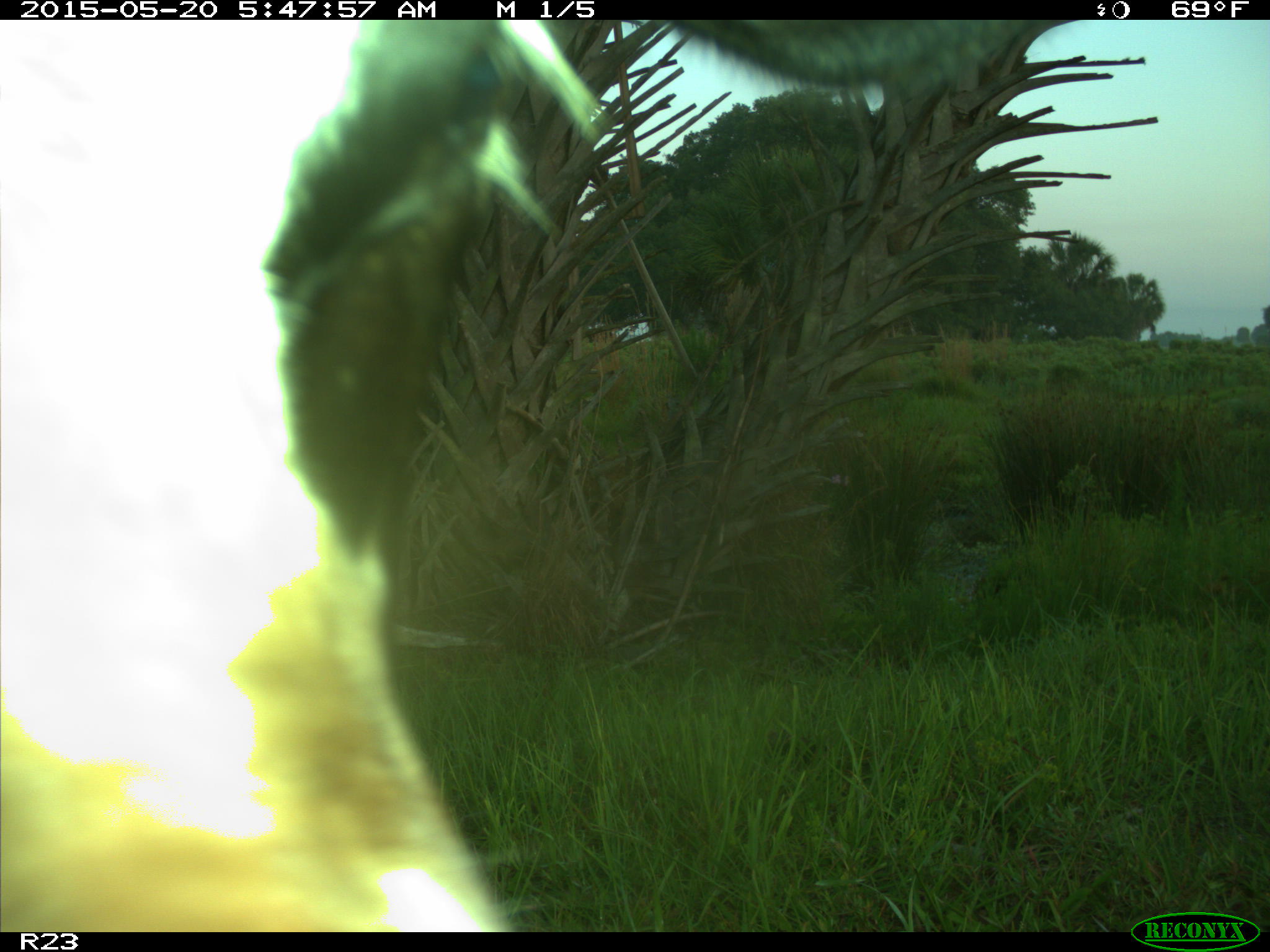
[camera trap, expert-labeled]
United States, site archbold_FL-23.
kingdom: Animalia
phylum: Chordata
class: Mammalia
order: Artiodactyla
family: Bovidae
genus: Bos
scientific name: Bos taurus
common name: domestic cow